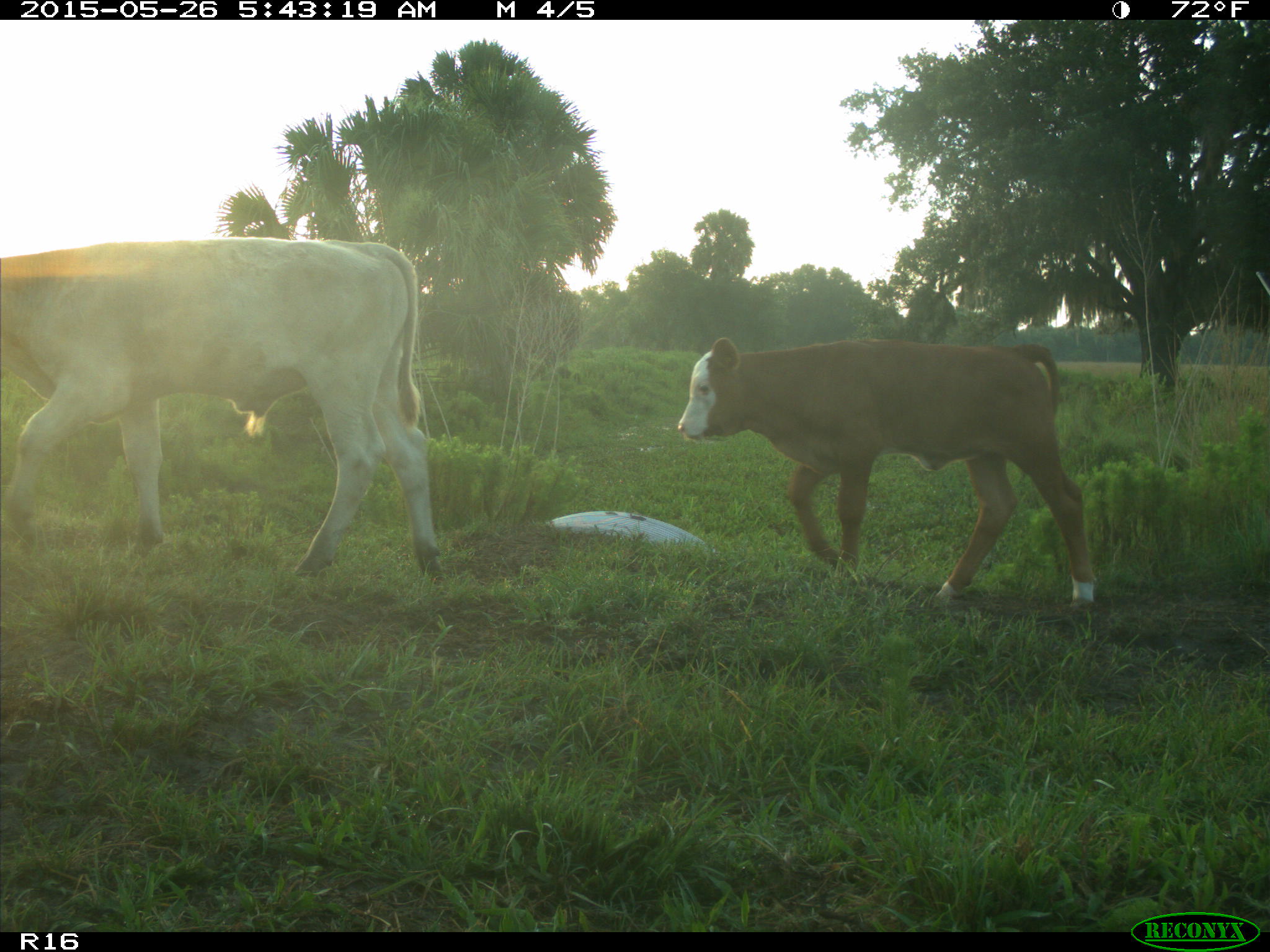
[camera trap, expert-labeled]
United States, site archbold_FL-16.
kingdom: Animalia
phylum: Chordata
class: Mammalia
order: Artiodactyla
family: Bovidae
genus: Bos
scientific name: Bos taurus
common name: domestic cow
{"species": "Bos taurus (domestic cow)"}